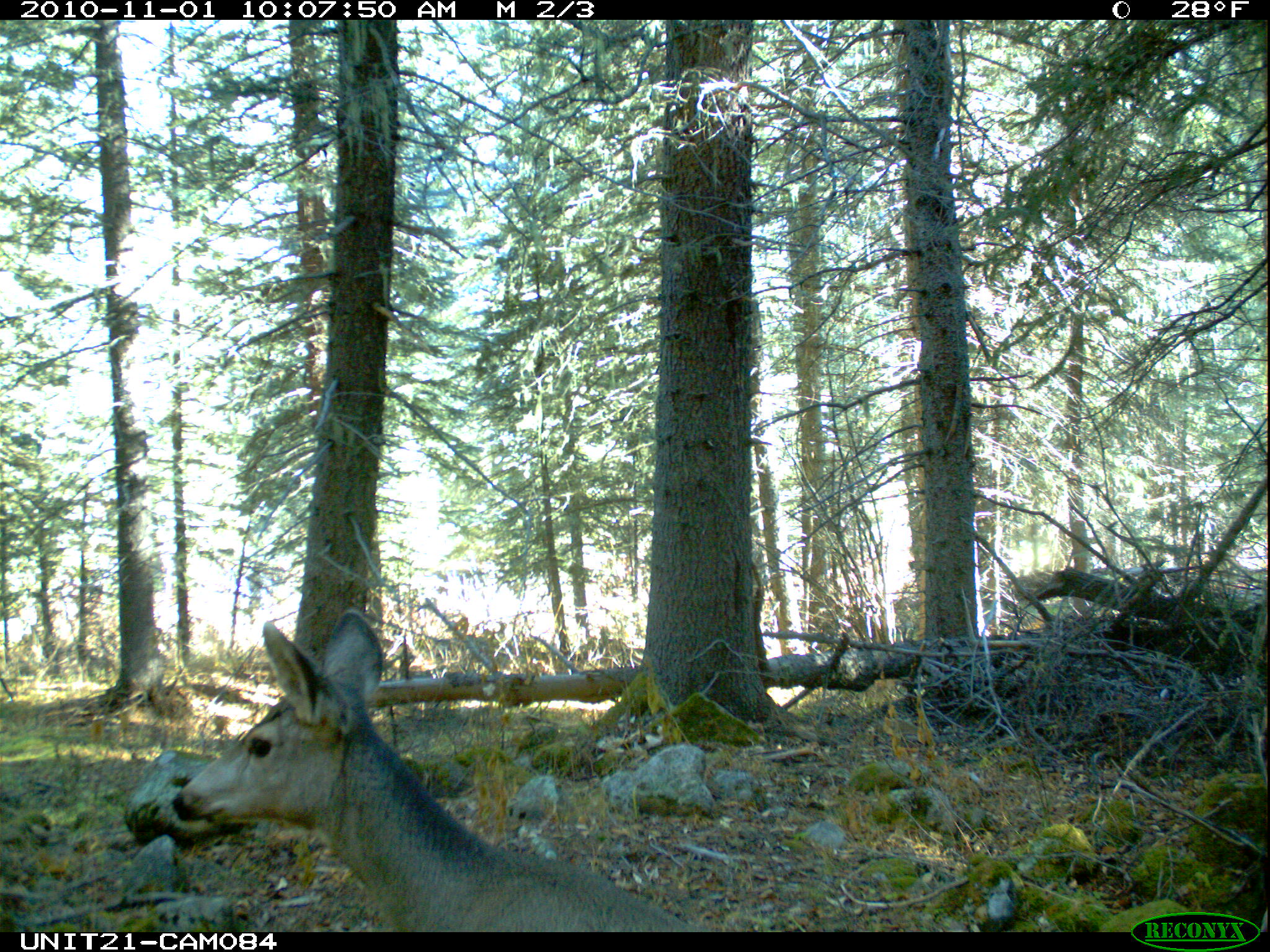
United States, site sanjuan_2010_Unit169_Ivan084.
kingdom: Animalia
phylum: Chordata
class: Mammalia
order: Artiodactyla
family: Cervidae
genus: Odocoileus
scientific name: Odocoileus hemionus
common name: mule deer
Odocoileus hemionus (mule deer).